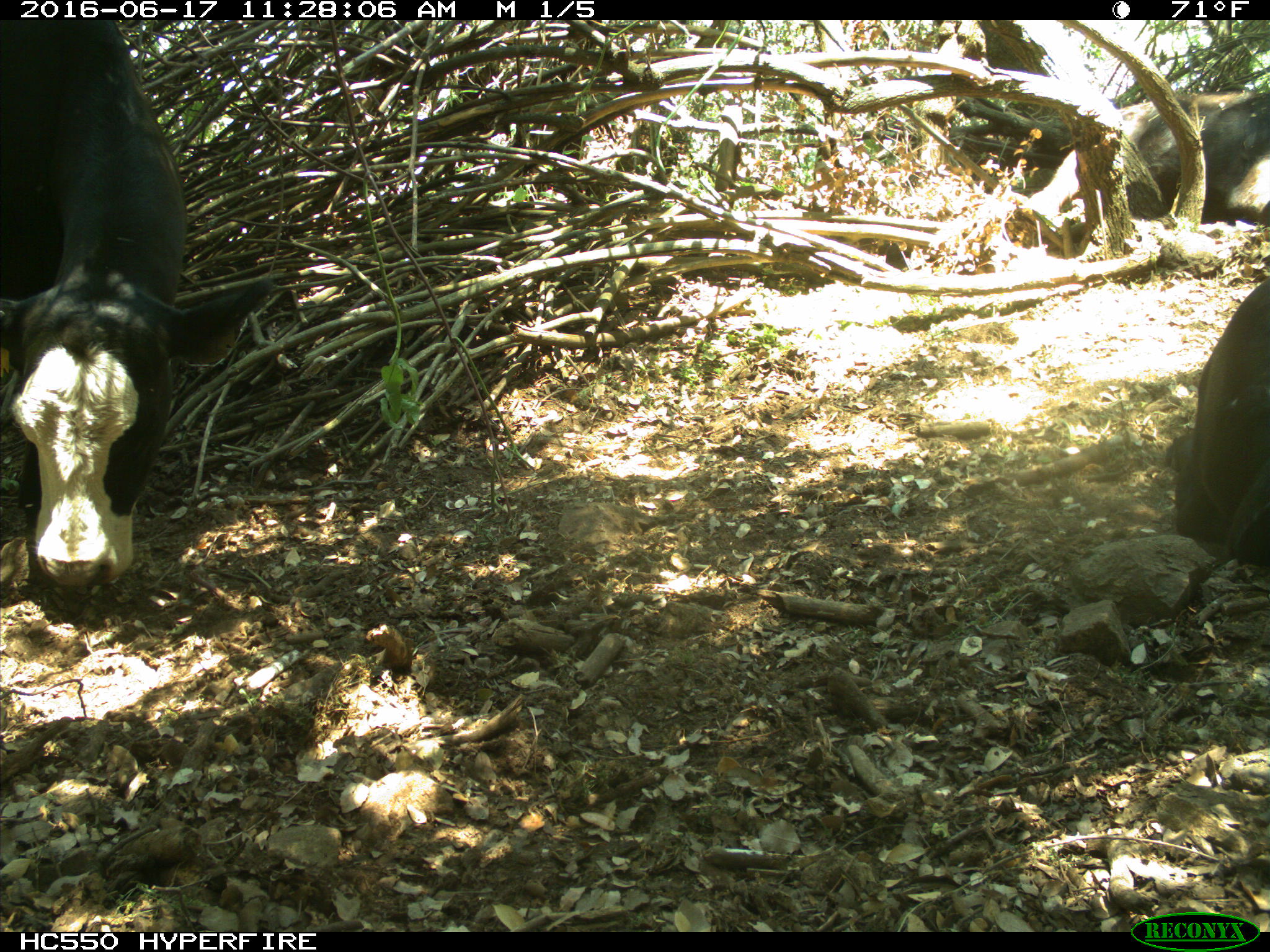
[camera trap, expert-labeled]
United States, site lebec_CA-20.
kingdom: Animalia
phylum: Chordata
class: Mammalia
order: Artiodactyla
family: Bovidae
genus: Bos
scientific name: Bos taurus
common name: domestic cow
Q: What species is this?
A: Bos taurus (domestic cow).